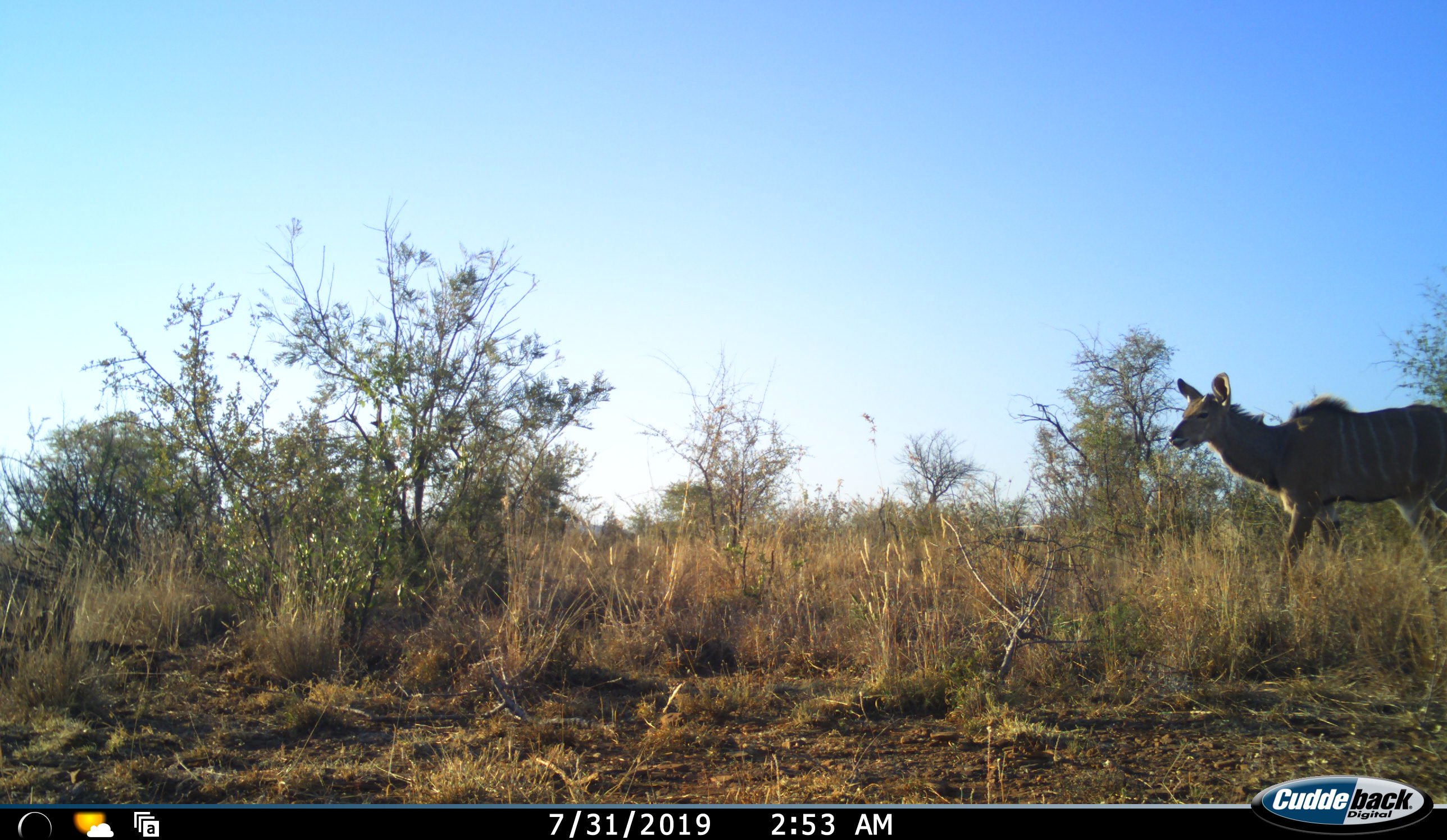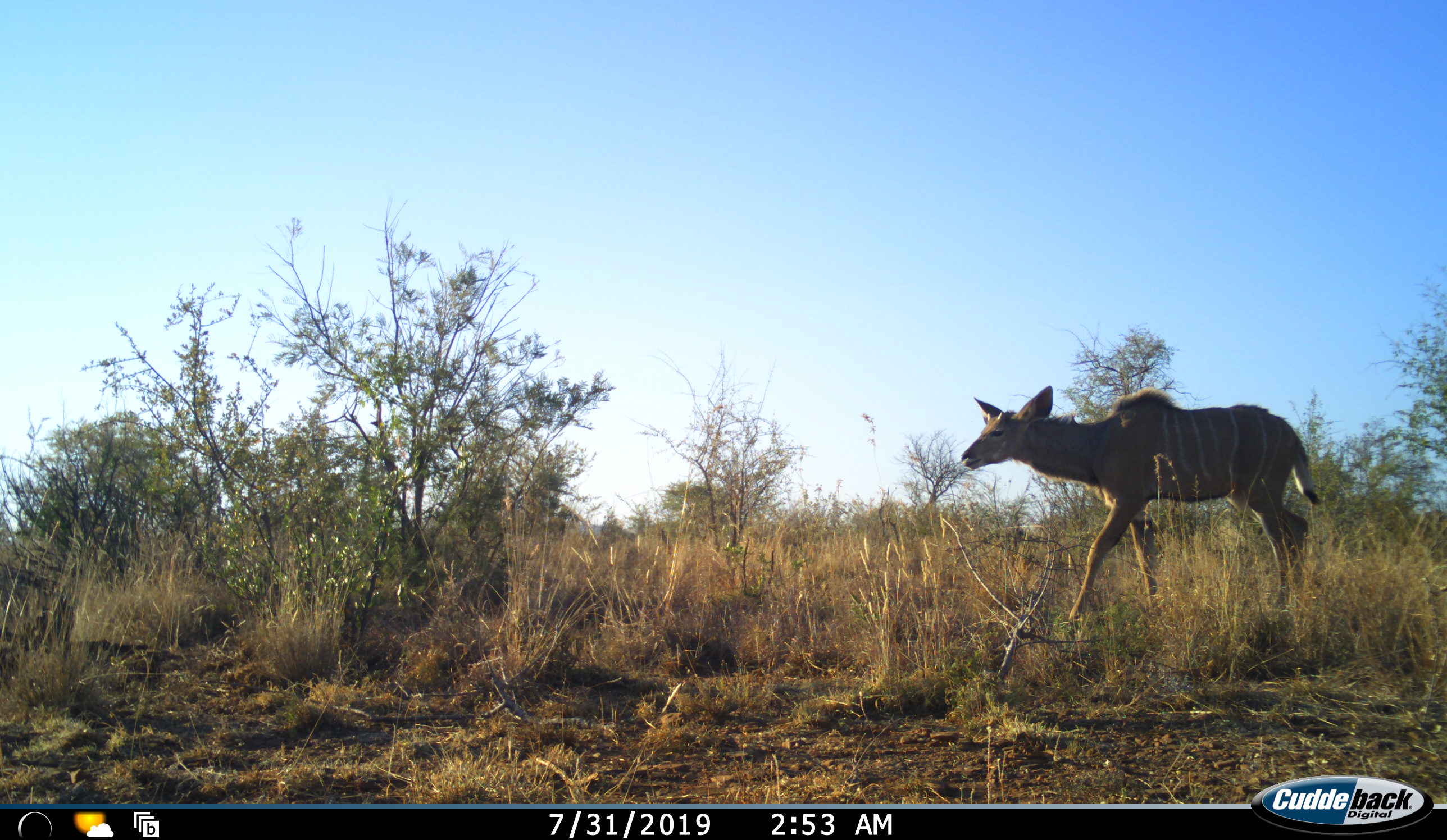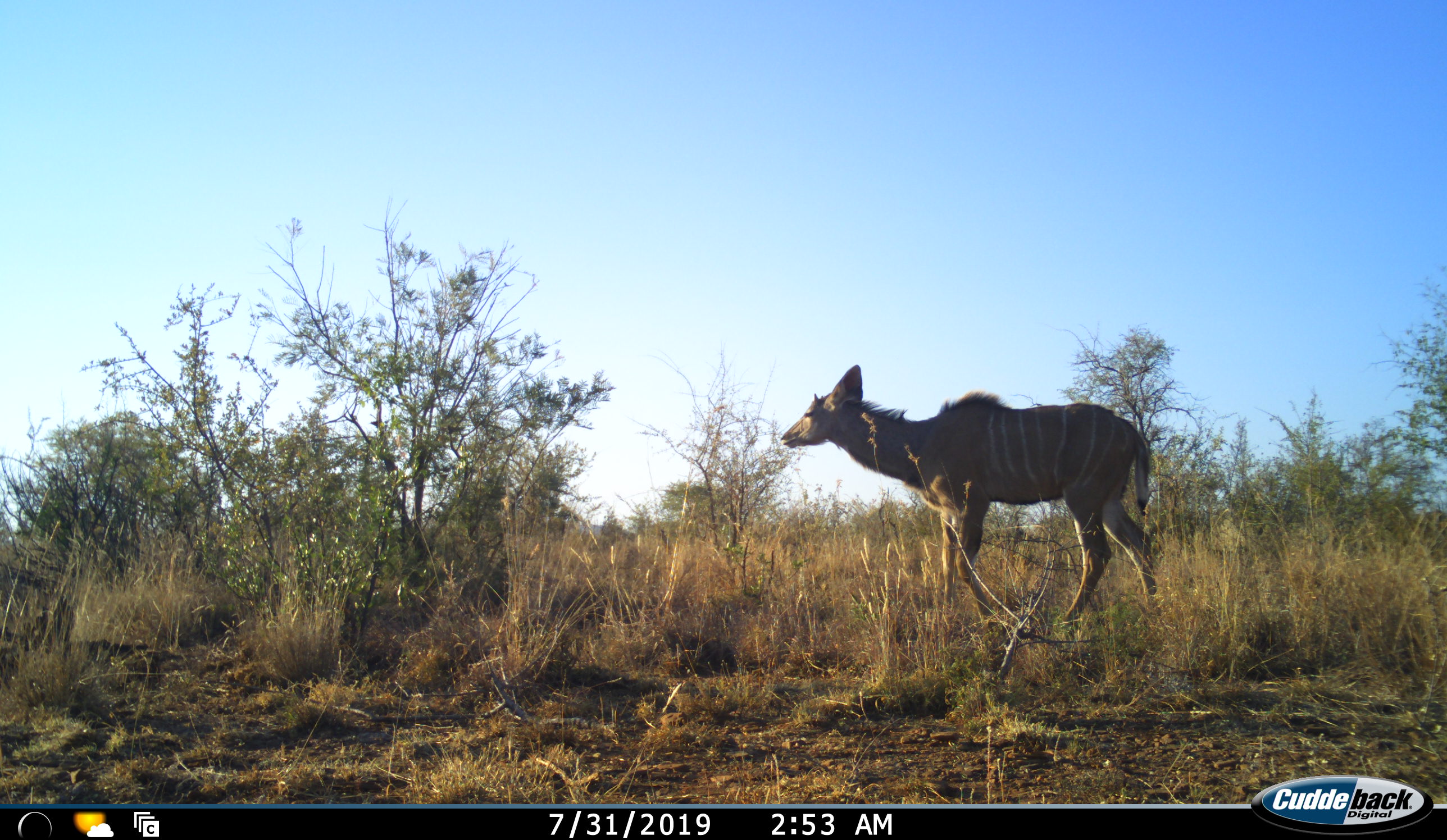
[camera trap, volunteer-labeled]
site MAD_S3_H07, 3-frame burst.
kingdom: Animalia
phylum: Chordata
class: Mammalia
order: Artiodactyla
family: Bovidae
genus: Tragelaphus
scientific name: Tragelaphus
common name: kudu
Kudu (Tragelaphus), count 1. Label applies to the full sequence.